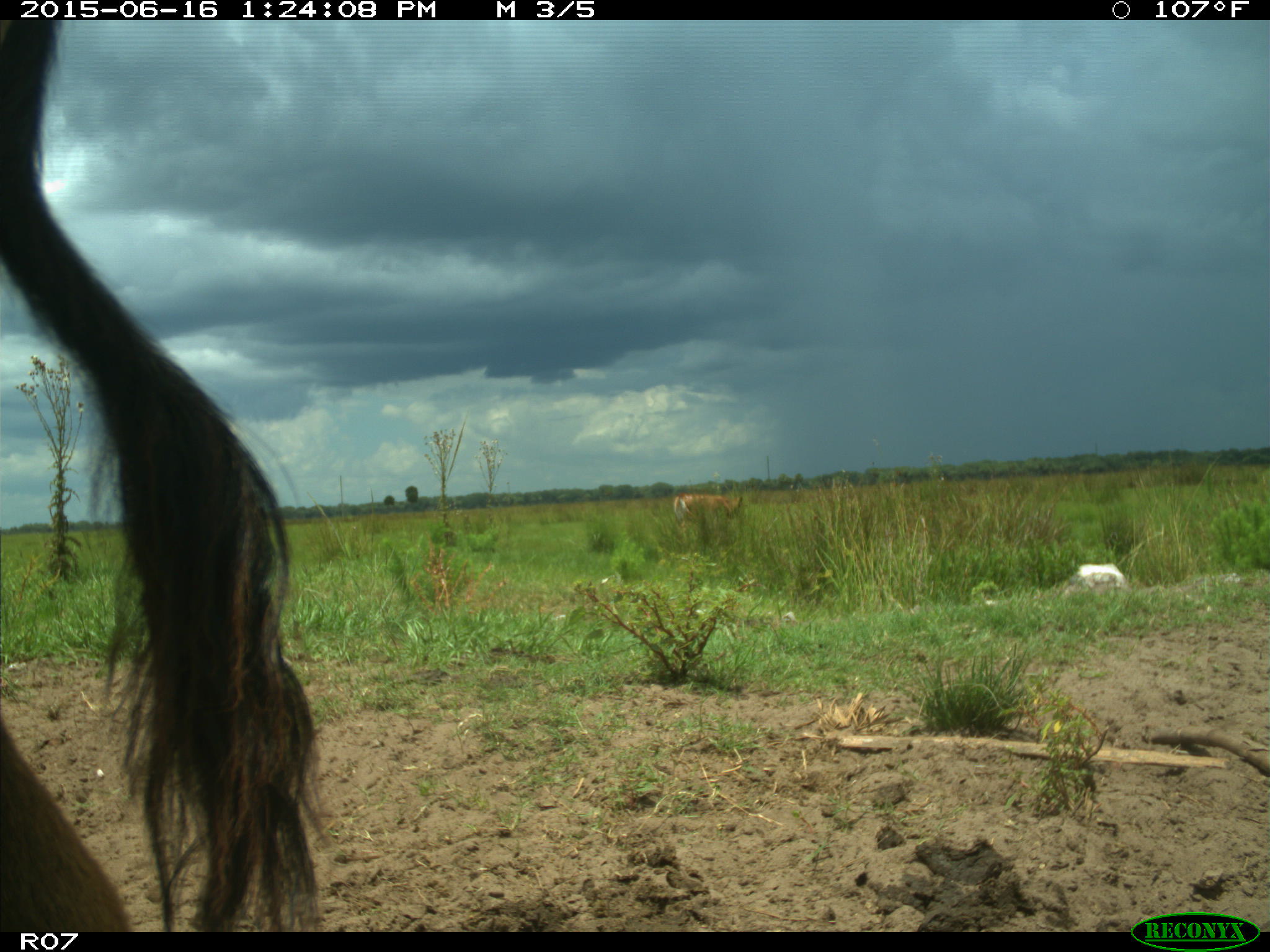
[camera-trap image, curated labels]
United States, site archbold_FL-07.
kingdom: Animalia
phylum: Chordata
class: Mammalia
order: Artiodactyla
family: Bovidae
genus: Bos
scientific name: Bos taurus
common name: domestic cow